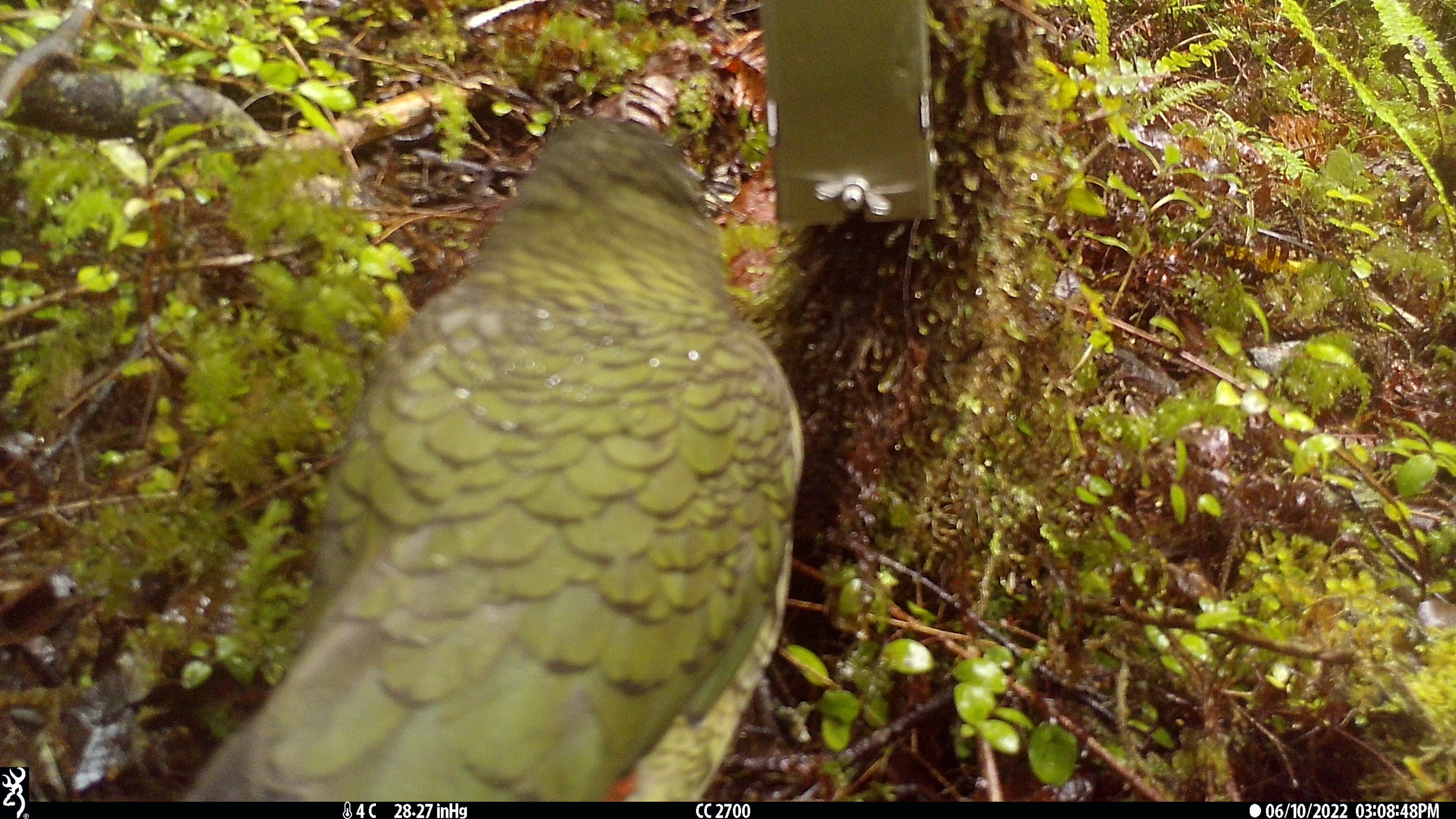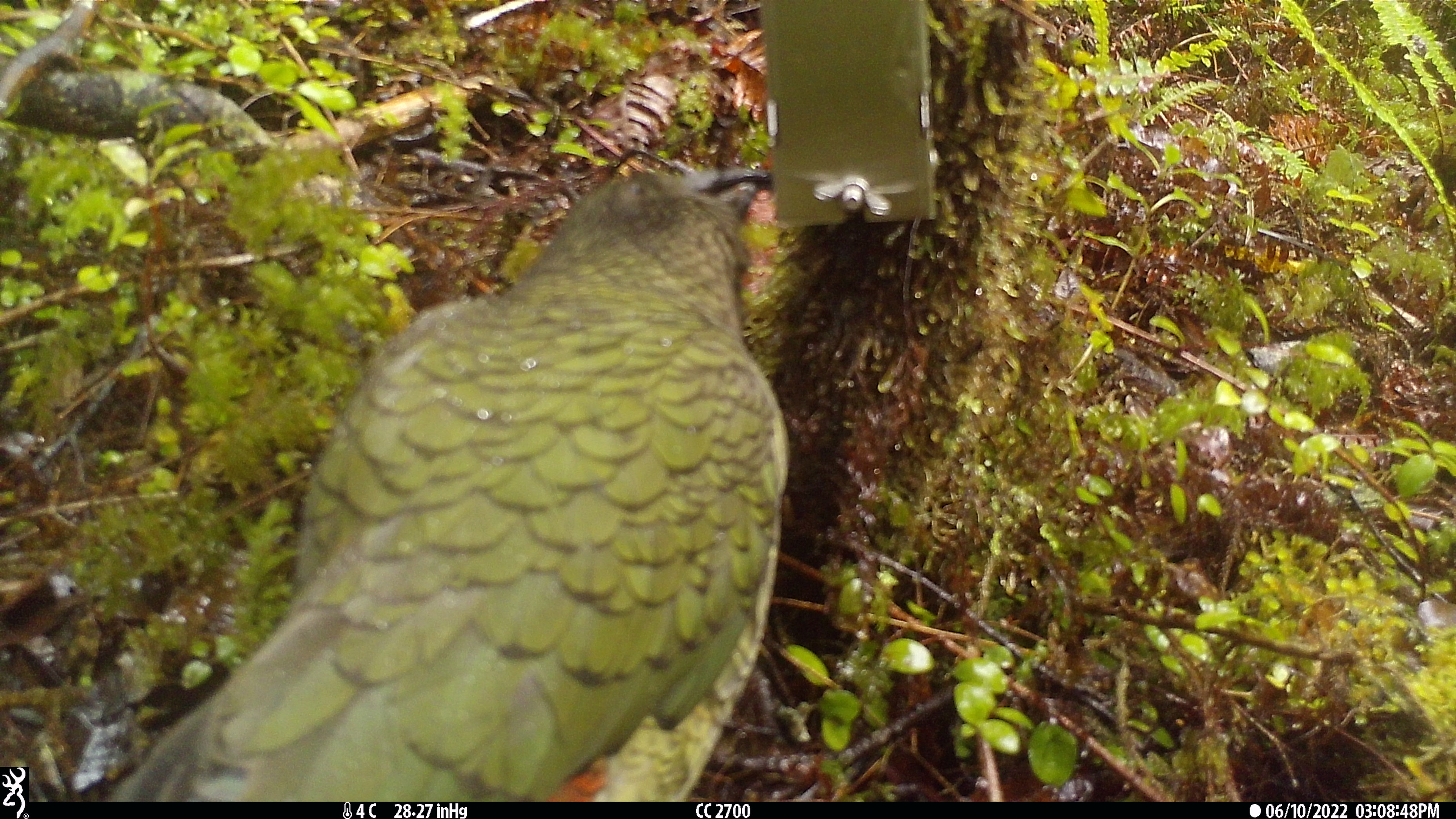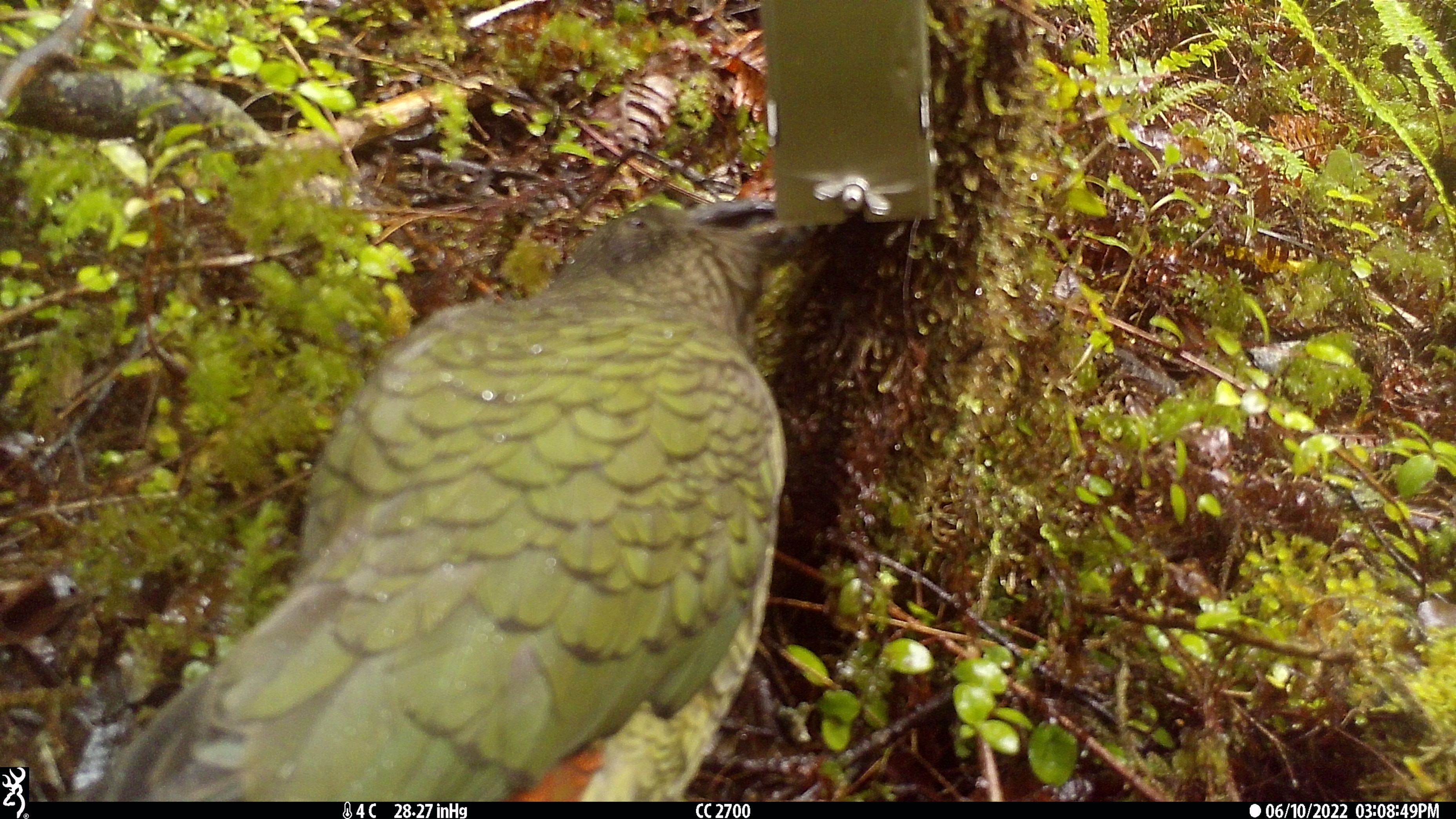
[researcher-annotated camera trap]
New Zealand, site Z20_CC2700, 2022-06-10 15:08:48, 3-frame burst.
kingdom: Animalia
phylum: Chordata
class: Aves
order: Psittaciformes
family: Strigopidae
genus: Nestor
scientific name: Nestor notabilis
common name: kea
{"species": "kea (Nestor notabilis)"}